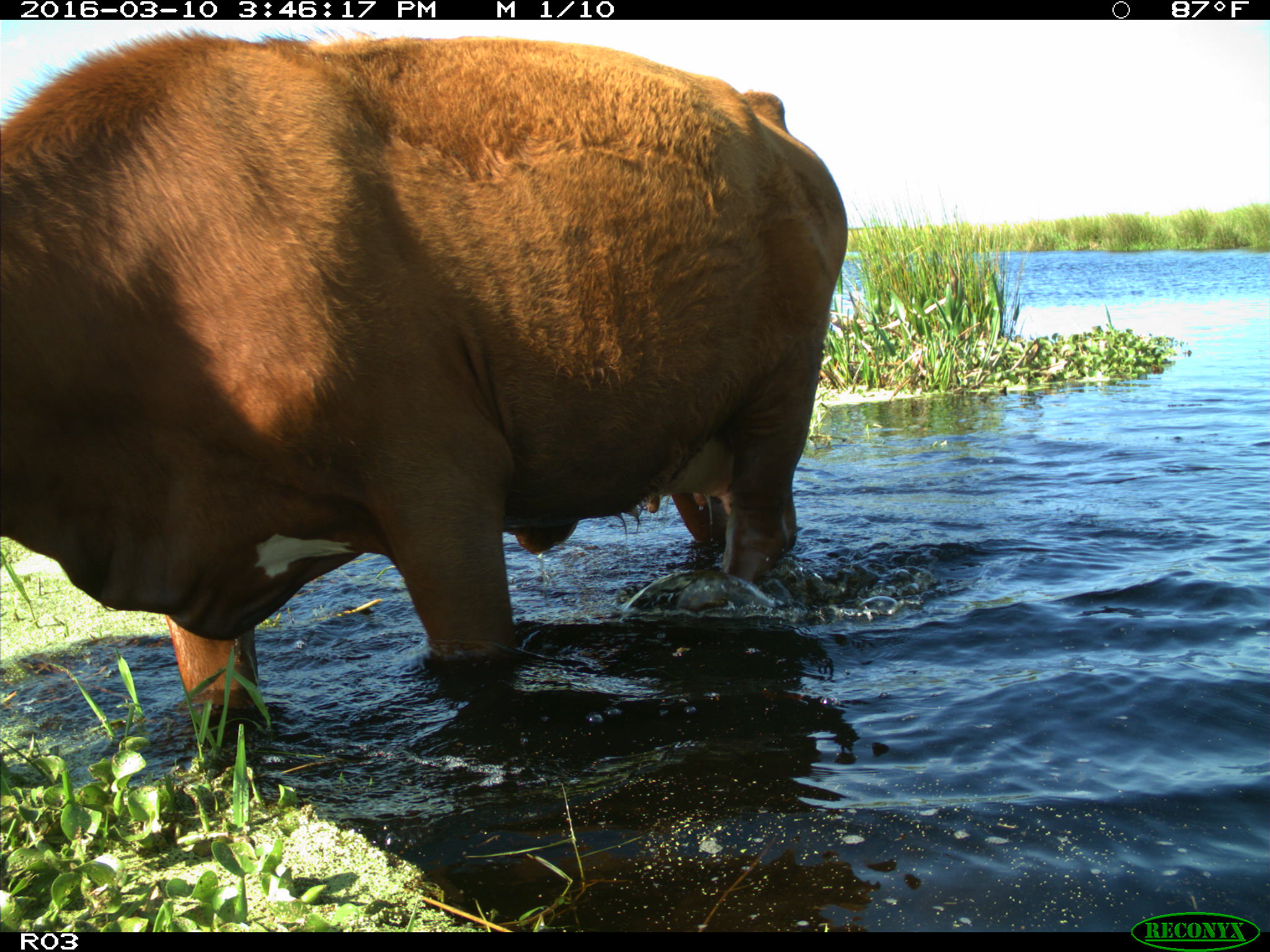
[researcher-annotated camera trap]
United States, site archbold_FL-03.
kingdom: Animalia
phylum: Chordata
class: Mammalia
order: Artiodactyla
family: Bovidae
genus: Bos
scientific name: Bos taurus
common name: domestic cow